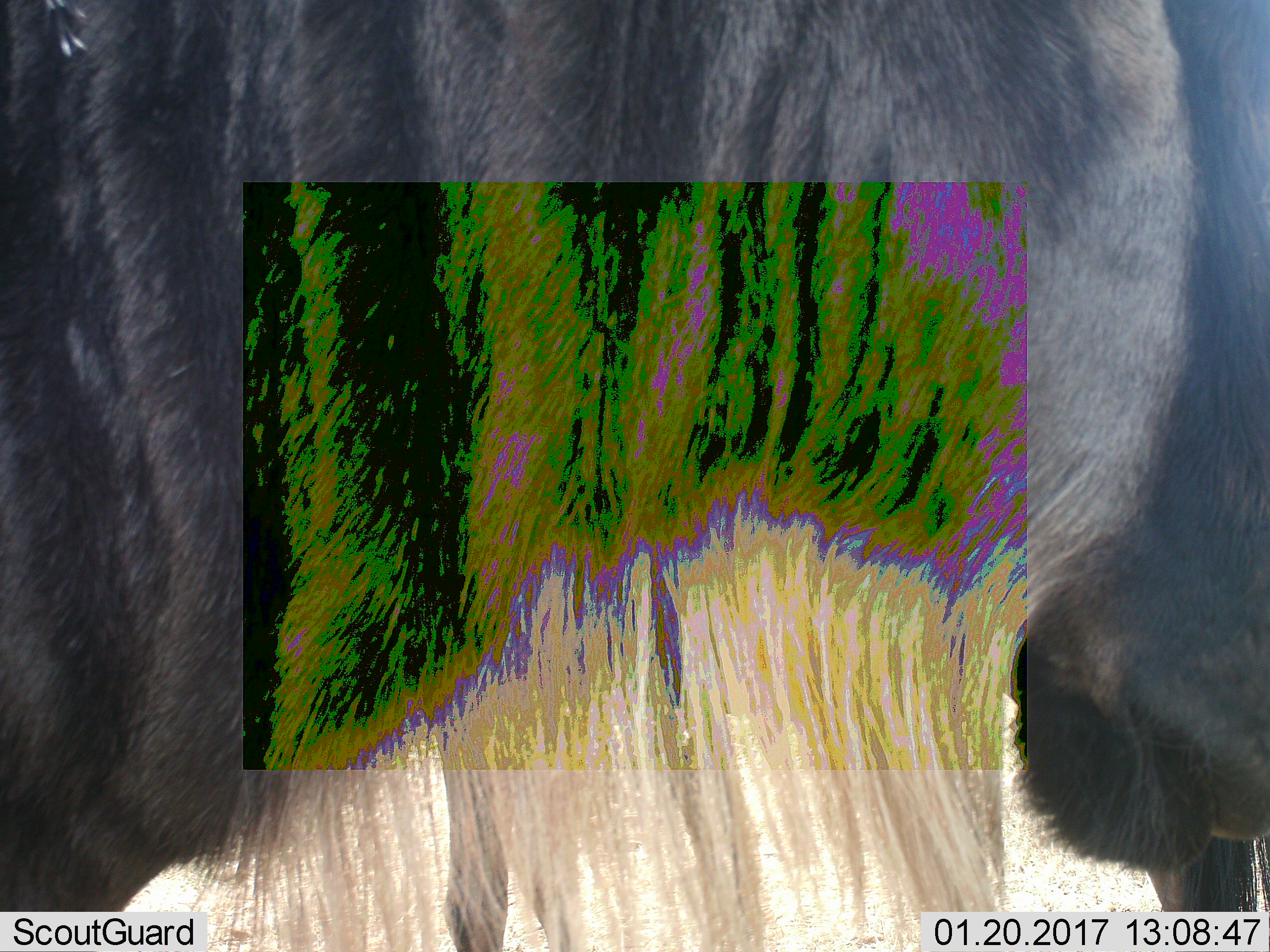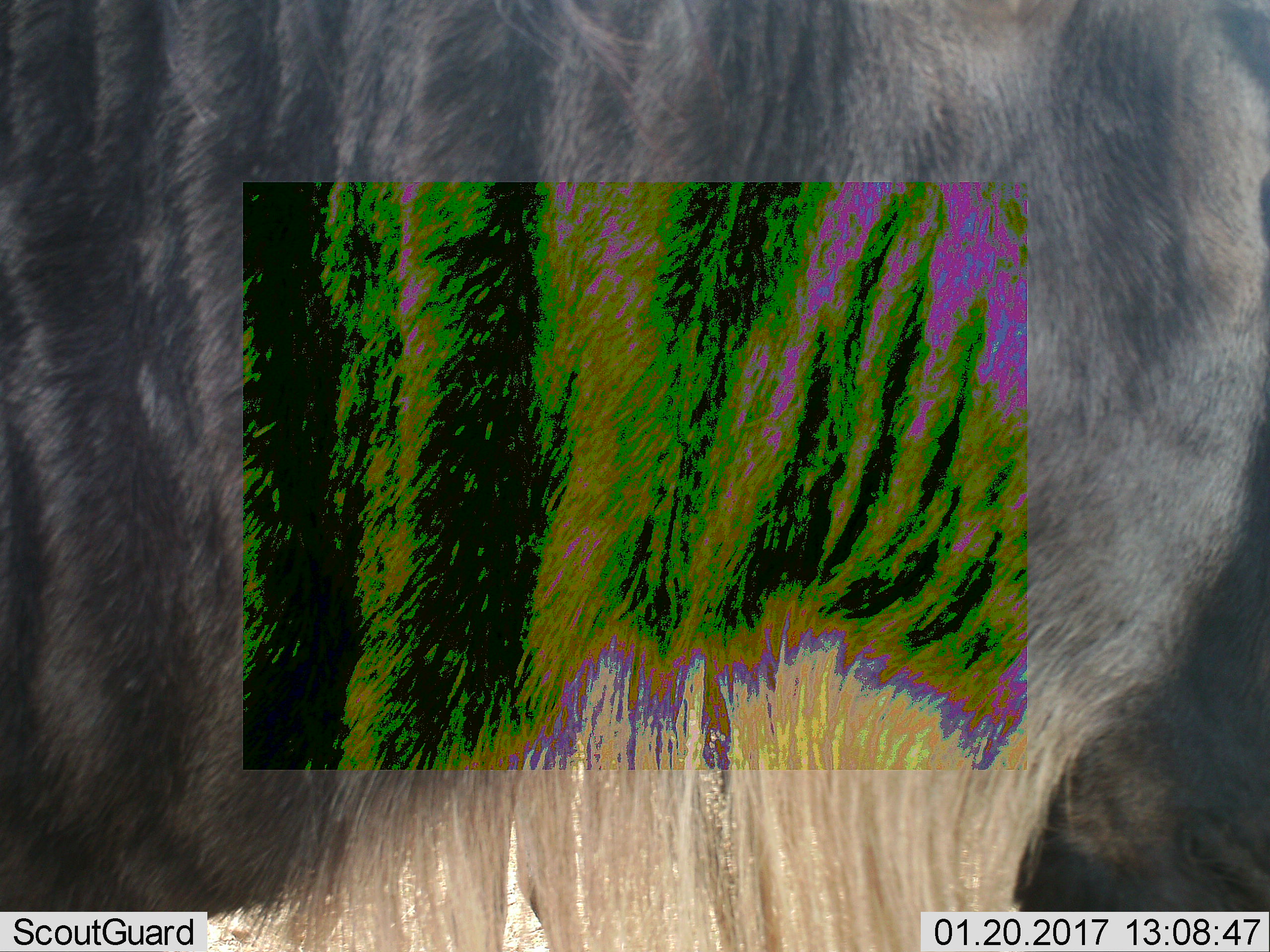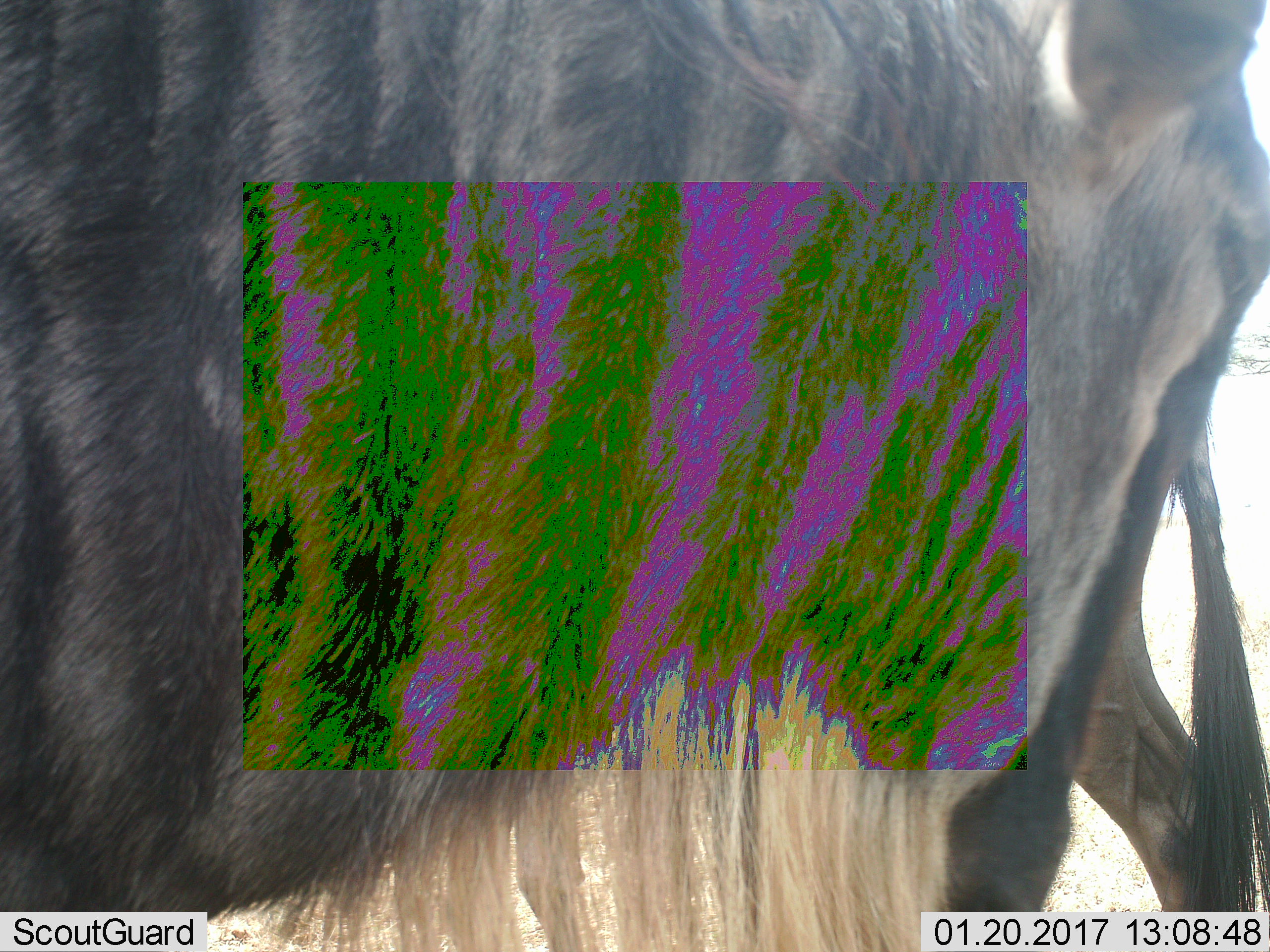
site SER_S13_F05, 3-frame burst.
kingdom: Animalia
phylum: Chordata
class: Mammalia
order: Artiodactyla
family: Bovidae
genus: Connochaetes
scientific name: Connochaetes taurinus taurinus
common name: blue wildebeest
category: wildebeestblue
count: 1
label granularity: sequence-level